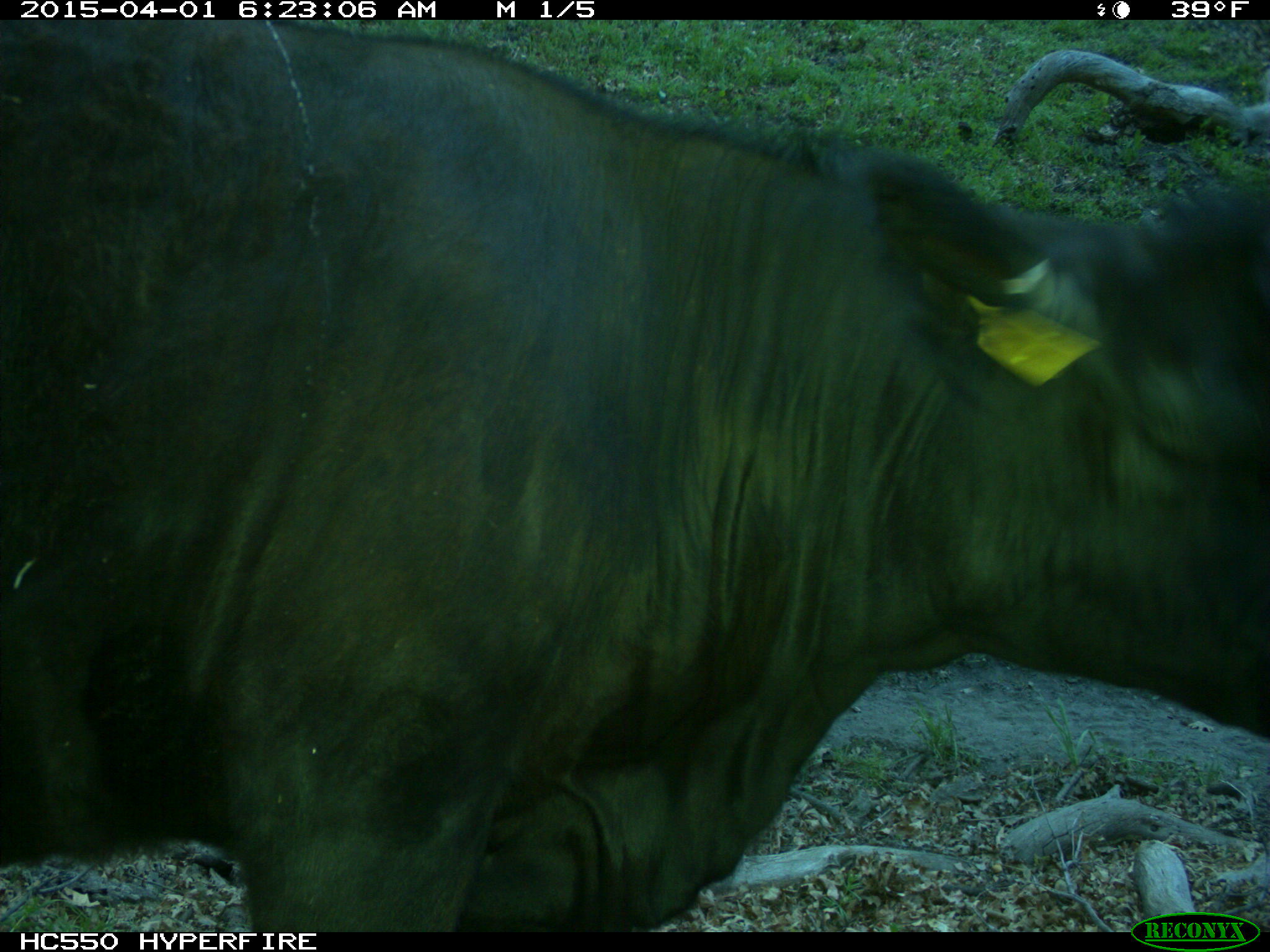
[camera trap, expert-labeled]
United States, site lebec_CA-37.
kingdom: Animalia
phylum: Chordata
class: Mammalia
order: Artiodactyla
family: Bovidae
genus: Bos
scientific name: Bos taurus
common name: domestic cow